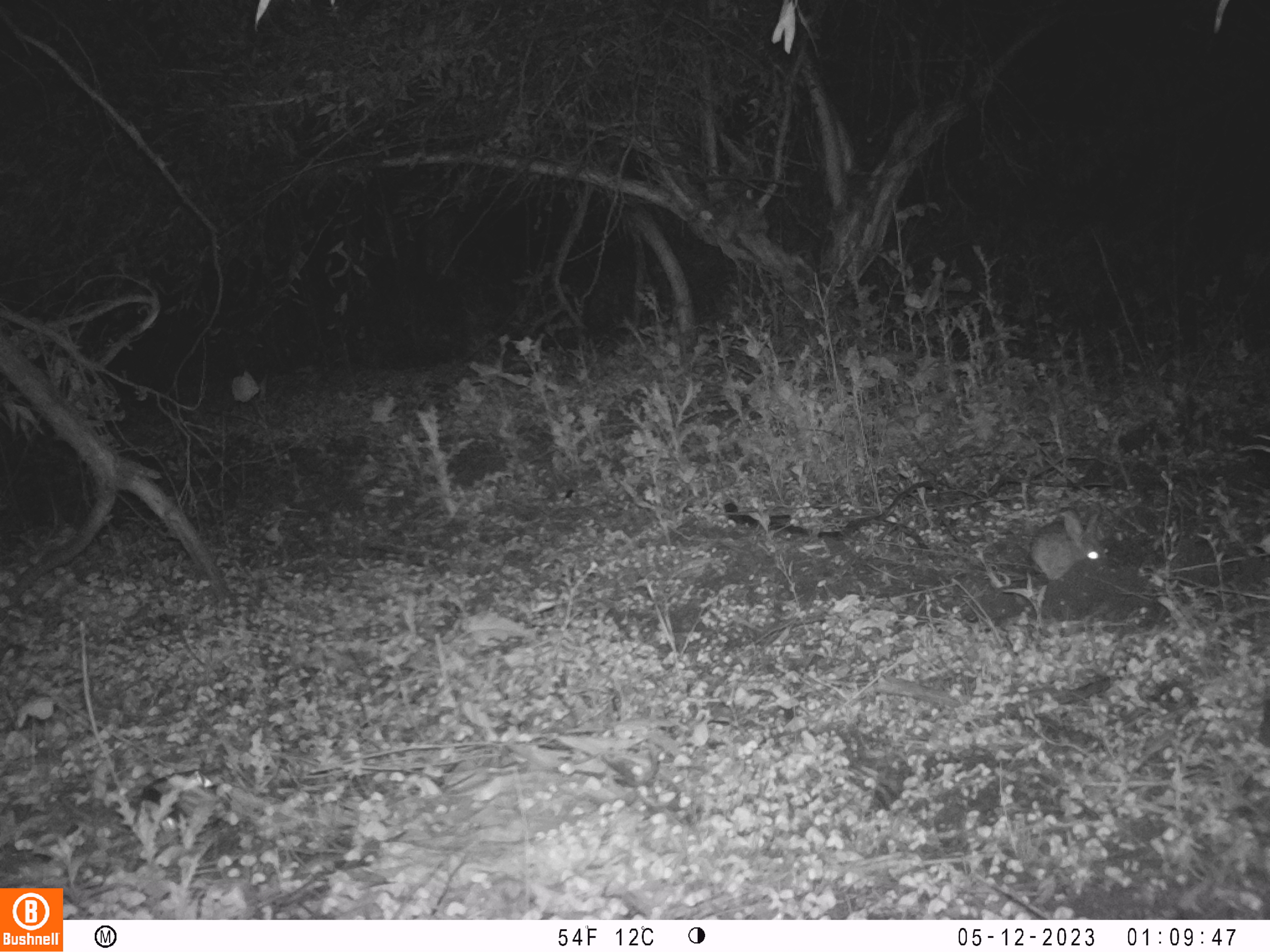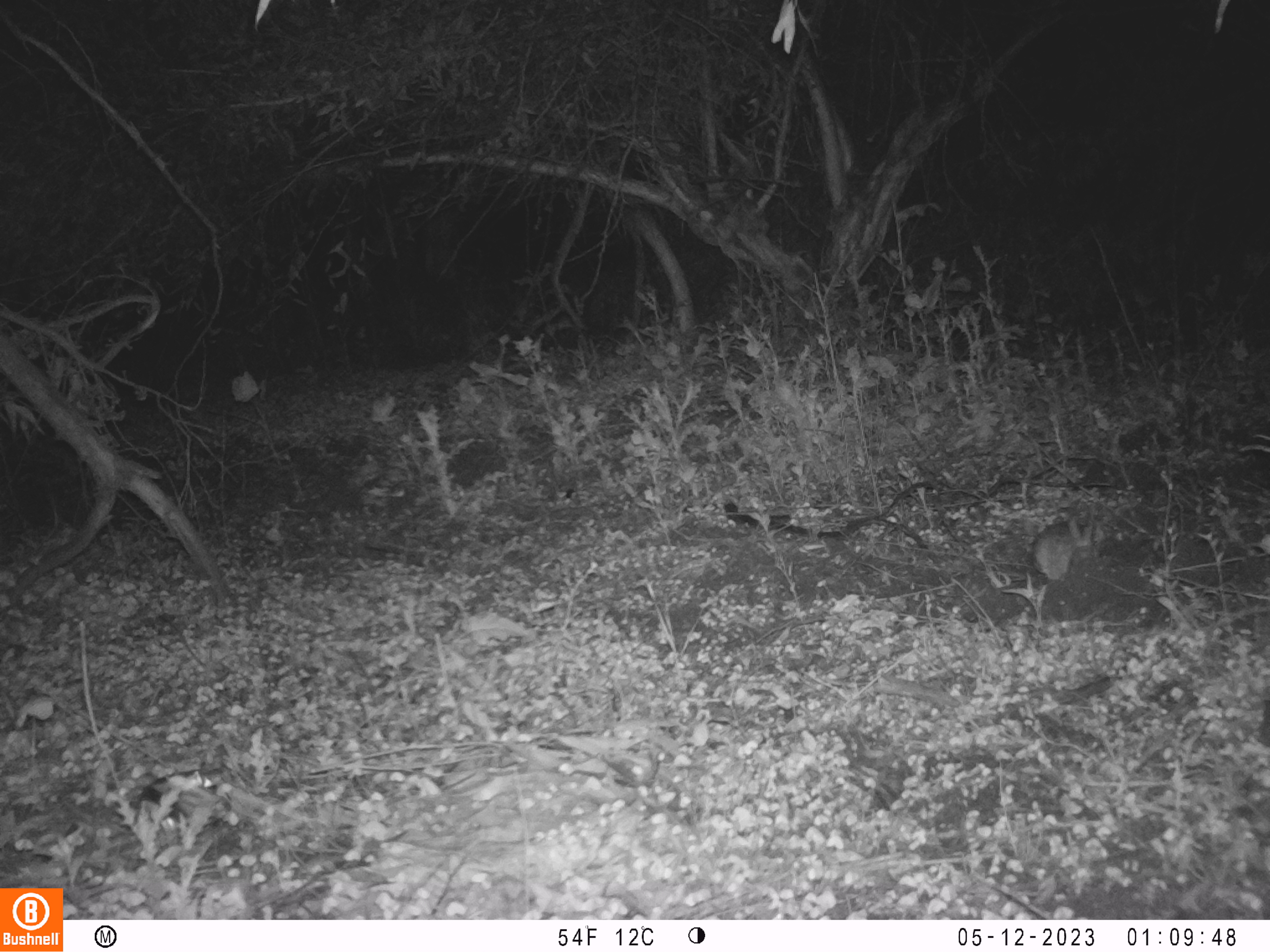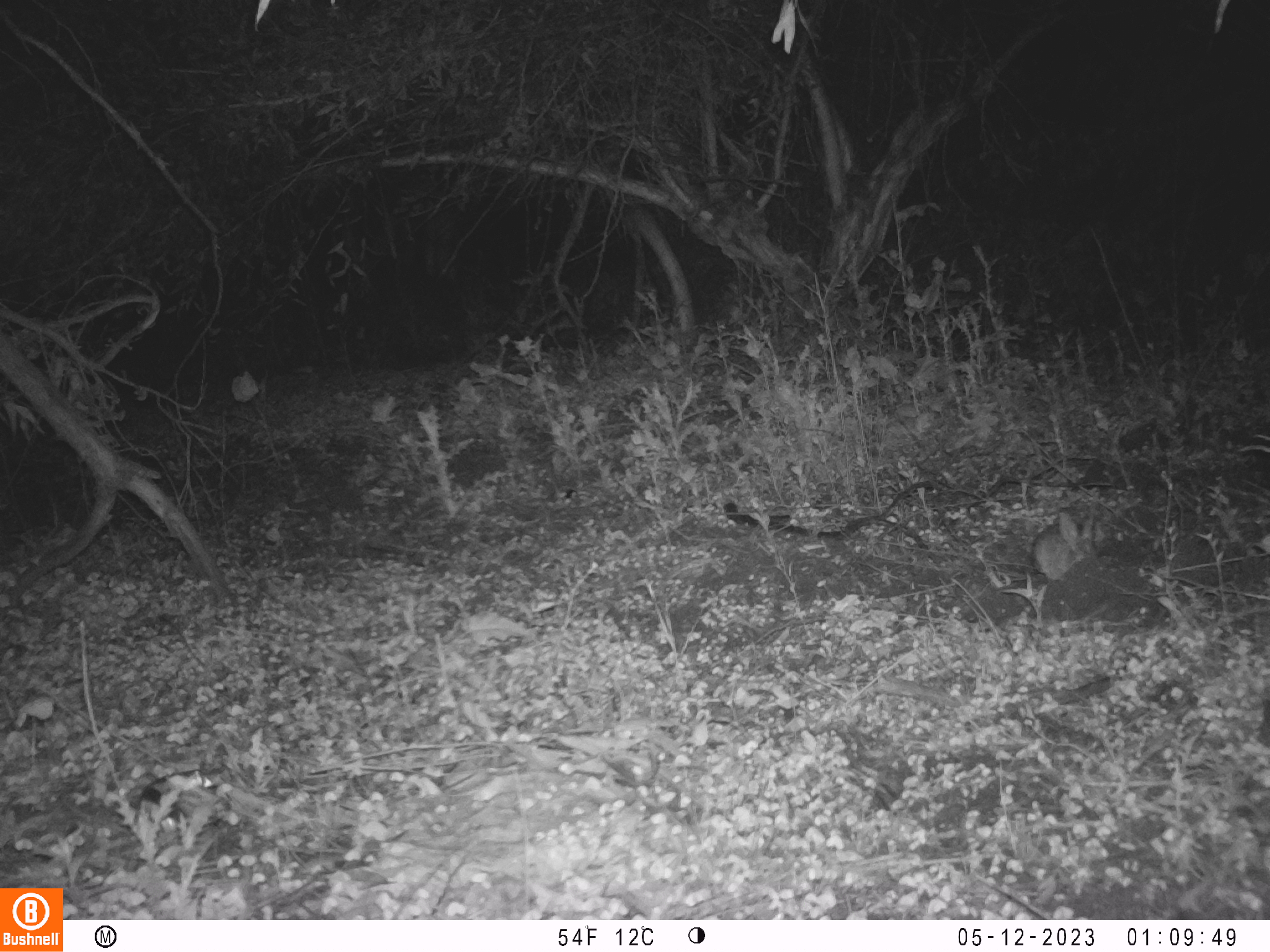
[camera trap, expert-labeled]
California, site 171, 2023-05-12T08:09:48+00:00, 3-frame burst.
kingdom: Animalia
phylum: Chordata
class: Mammalia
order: Lagomorpha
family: Leporidae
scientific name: Leporidae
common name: rabbit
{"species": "rabbit (Leporidae)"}